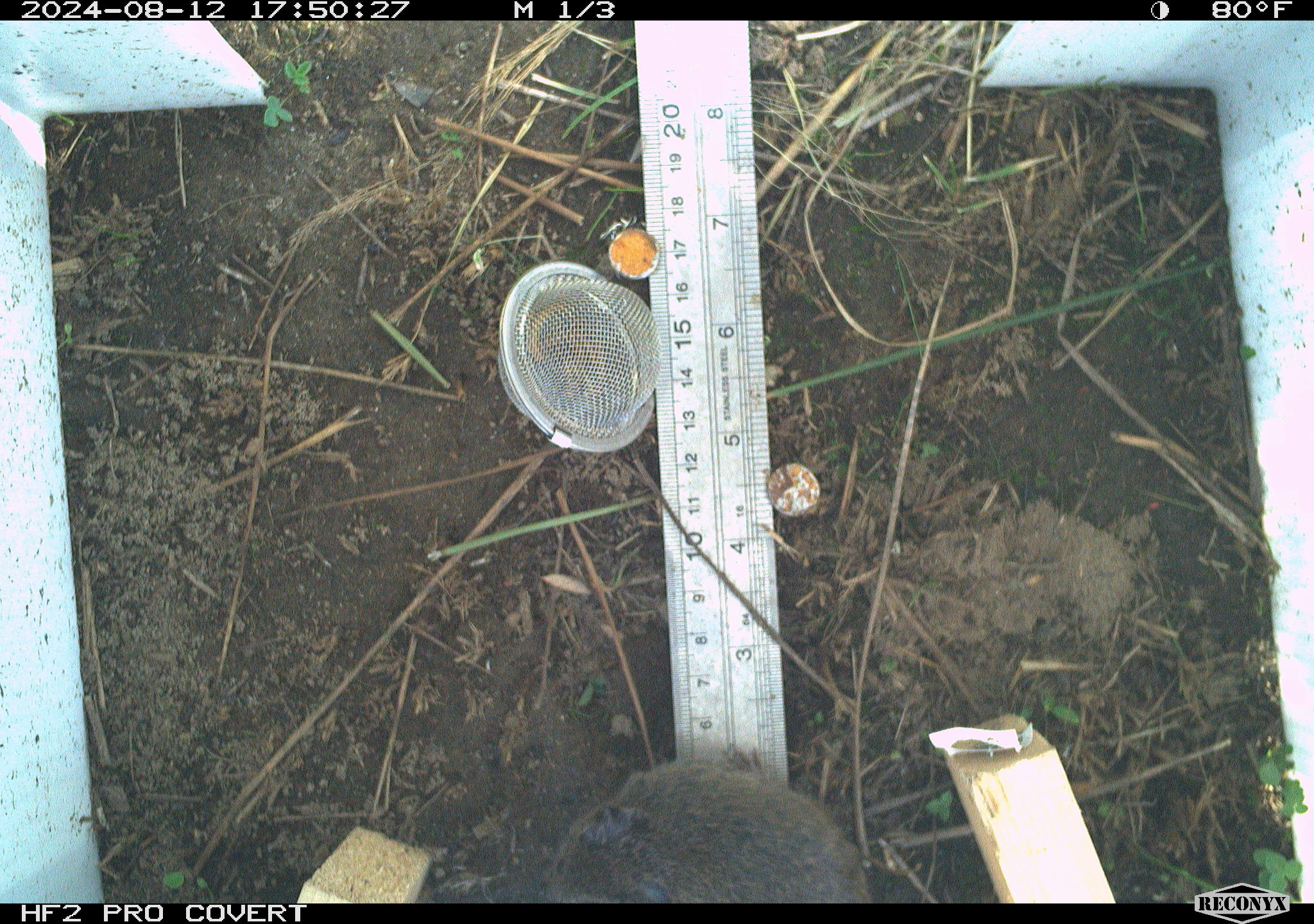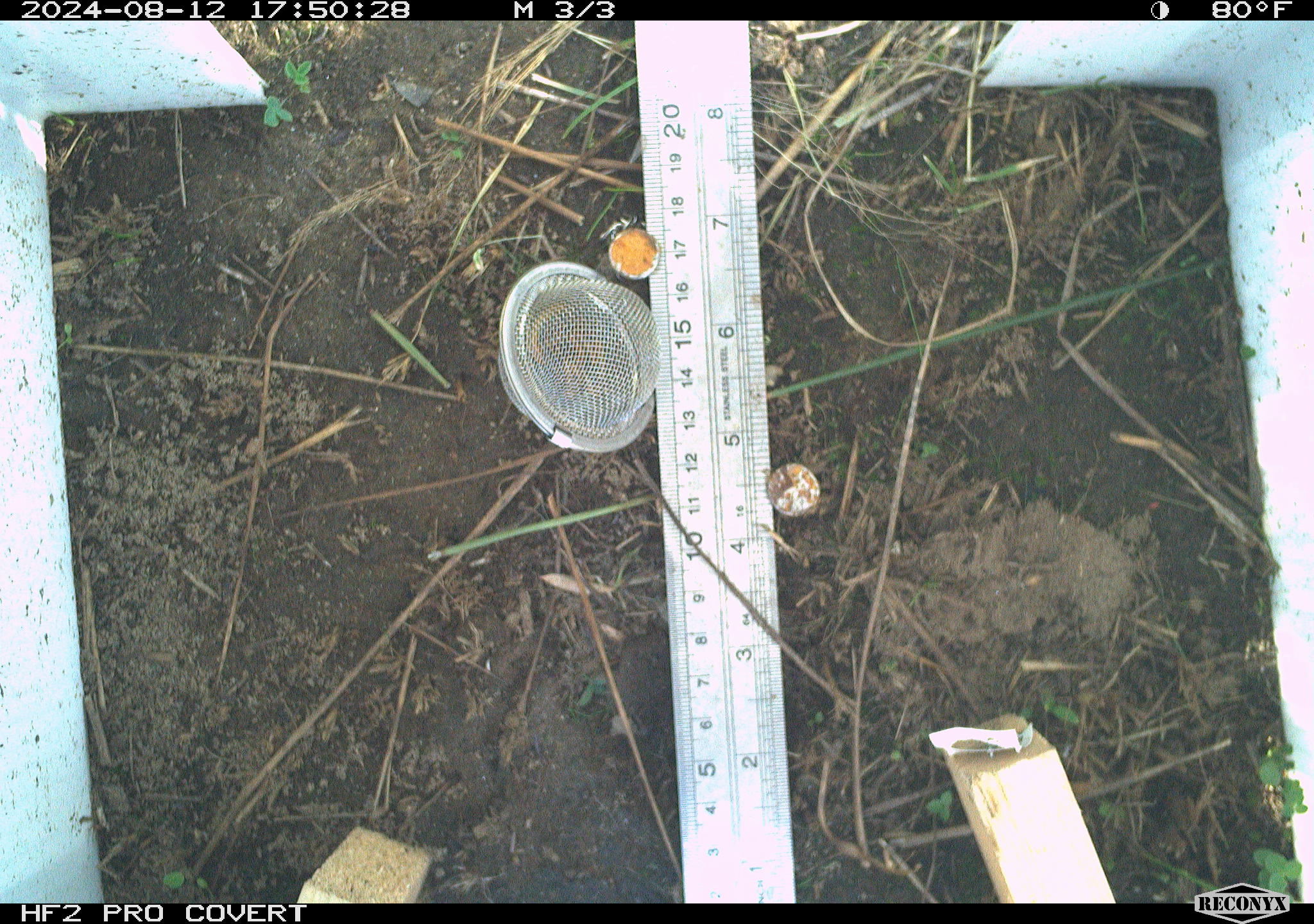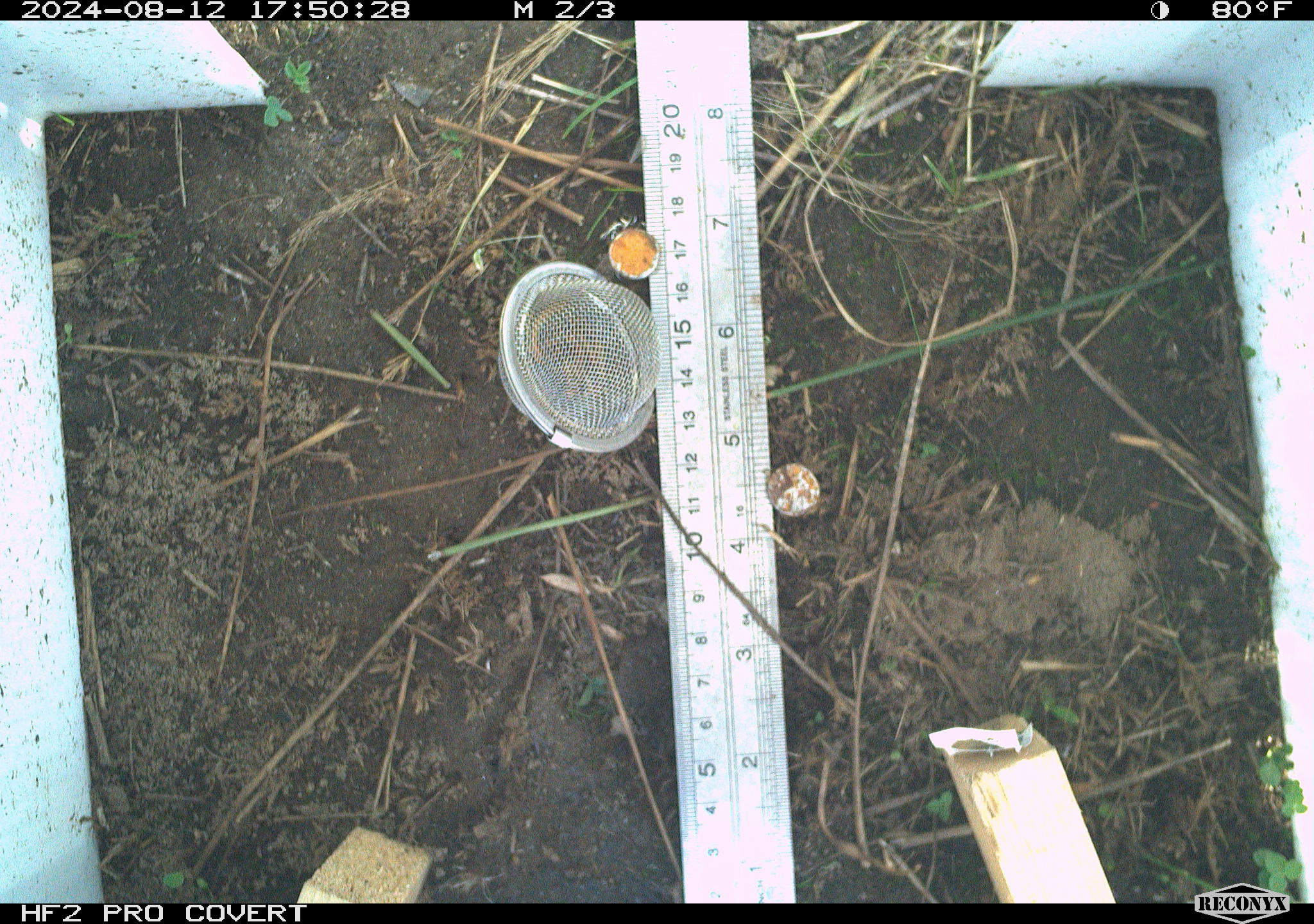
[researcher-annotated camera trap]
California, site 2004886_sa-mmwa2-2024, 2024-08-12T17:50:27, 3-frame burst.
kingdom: Animalia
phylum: Chordata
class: Mammalia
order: Rodentia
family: Cricetidae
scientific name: Arvicolinae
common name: voles, lemmings, and muskrats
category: arvicolinae subfamily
Arvicolinae subfamily (voles, lemmings, and muskrats) (Arvicolinae).